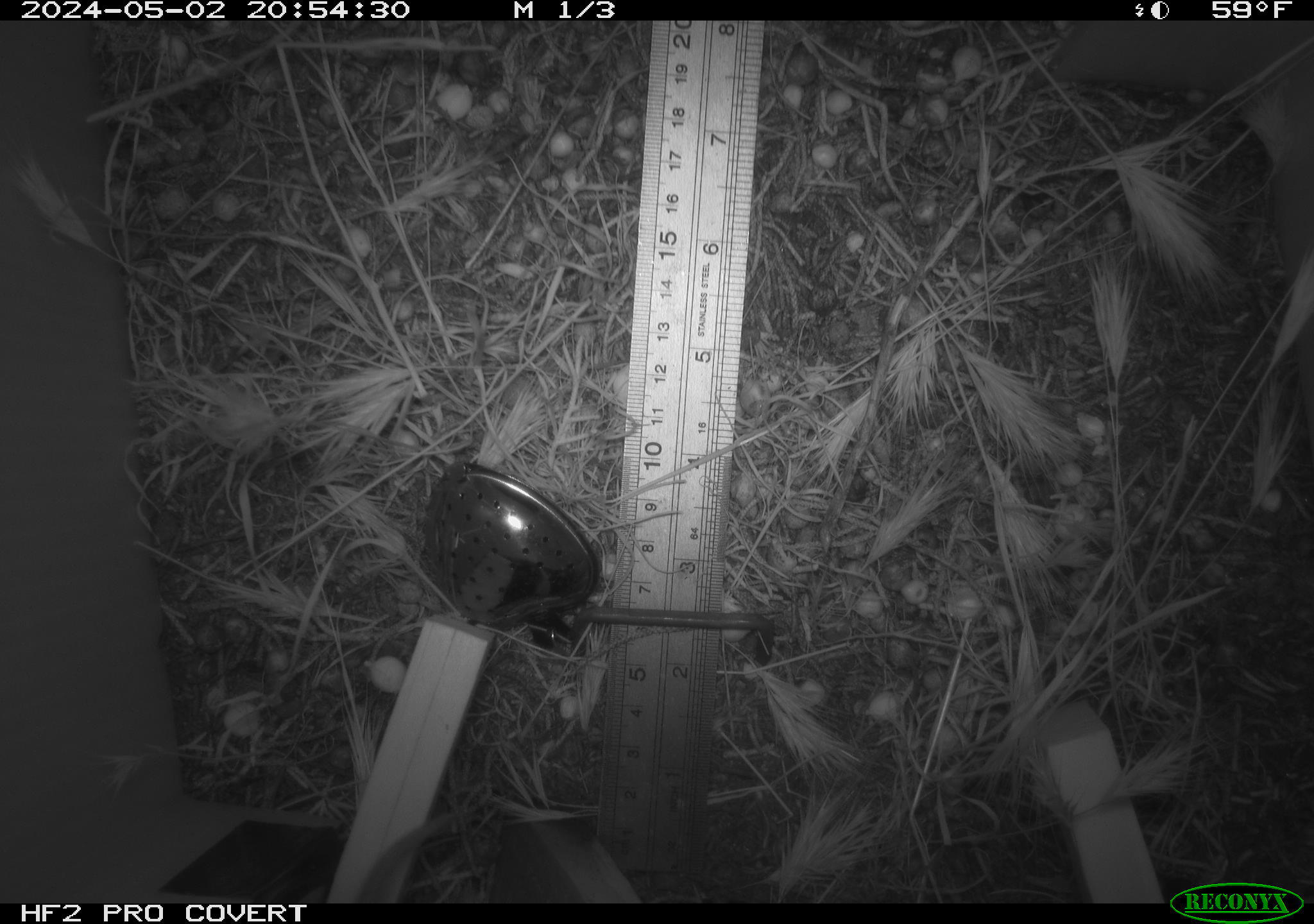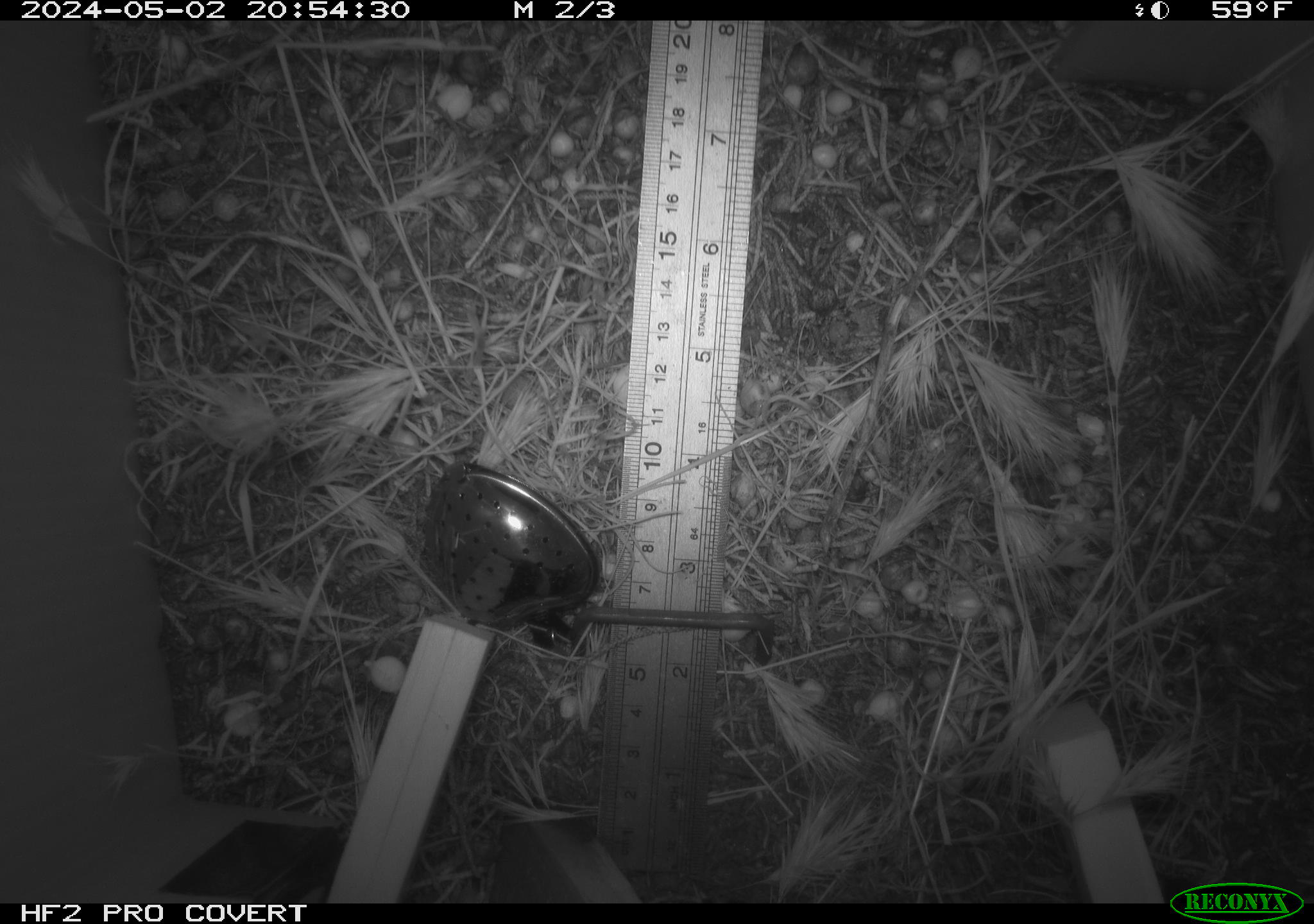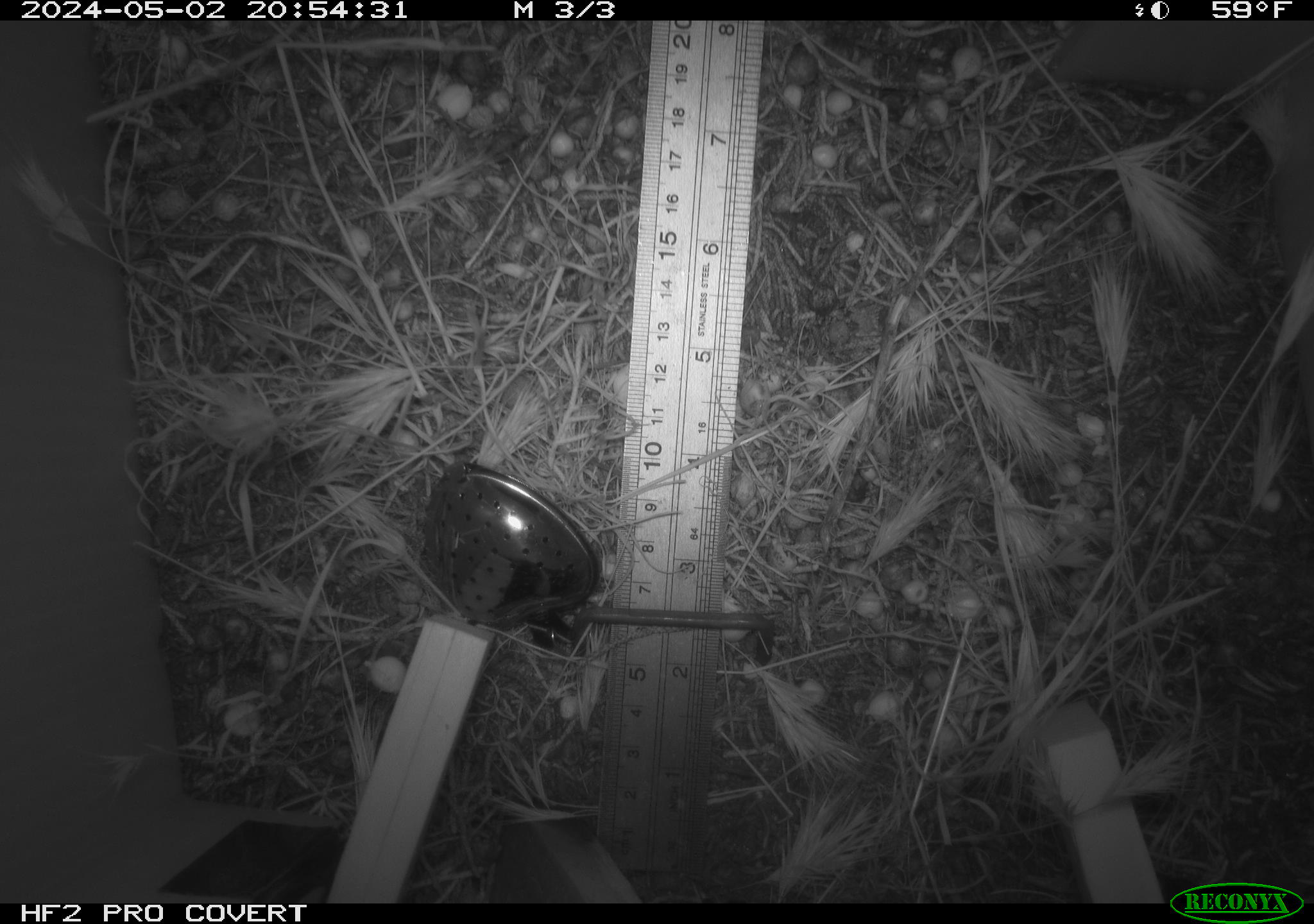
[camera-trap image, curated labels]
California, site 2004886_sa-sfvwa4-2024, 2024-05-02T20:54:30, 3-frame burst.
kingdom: Animalia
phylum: Chordata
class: Mammalia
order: Rodentia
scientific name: Rodentia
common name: mouse species